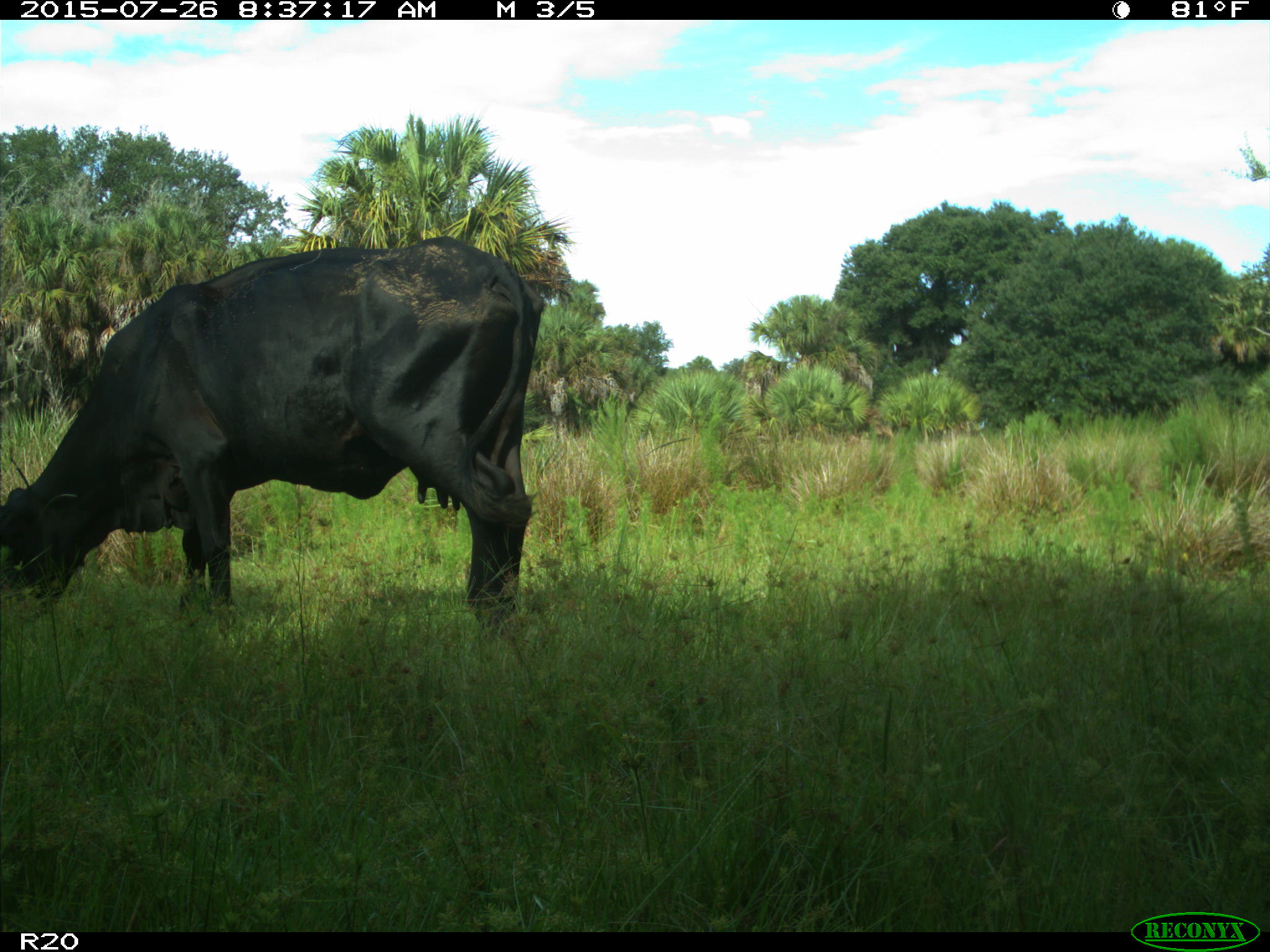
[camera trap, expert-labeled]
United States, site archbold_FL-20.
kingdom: Animalia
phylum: Chordata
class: Mammalia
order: Artiodactyla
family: Bovidae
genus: Bos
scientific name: Bos taurus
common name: domestic cow